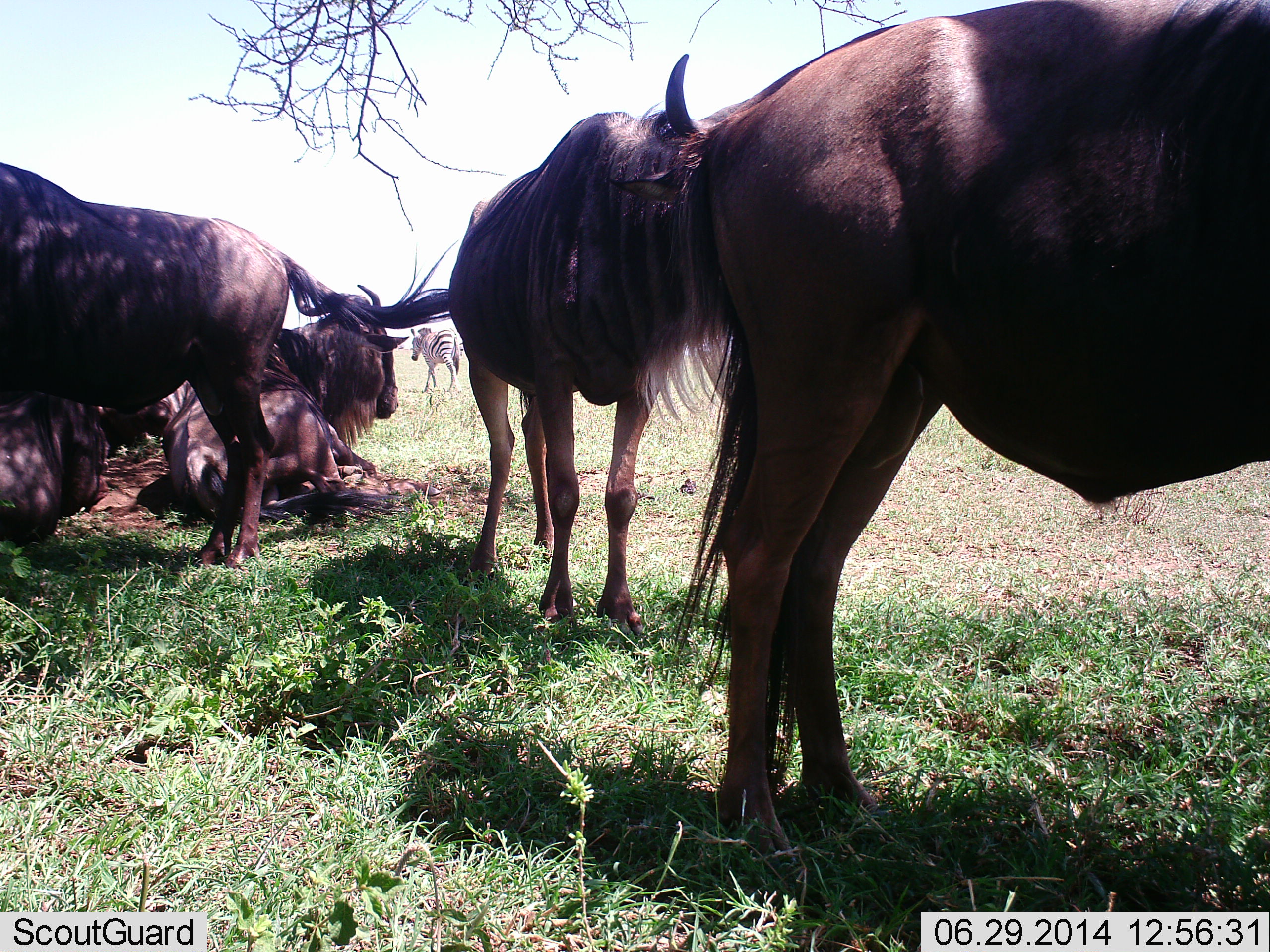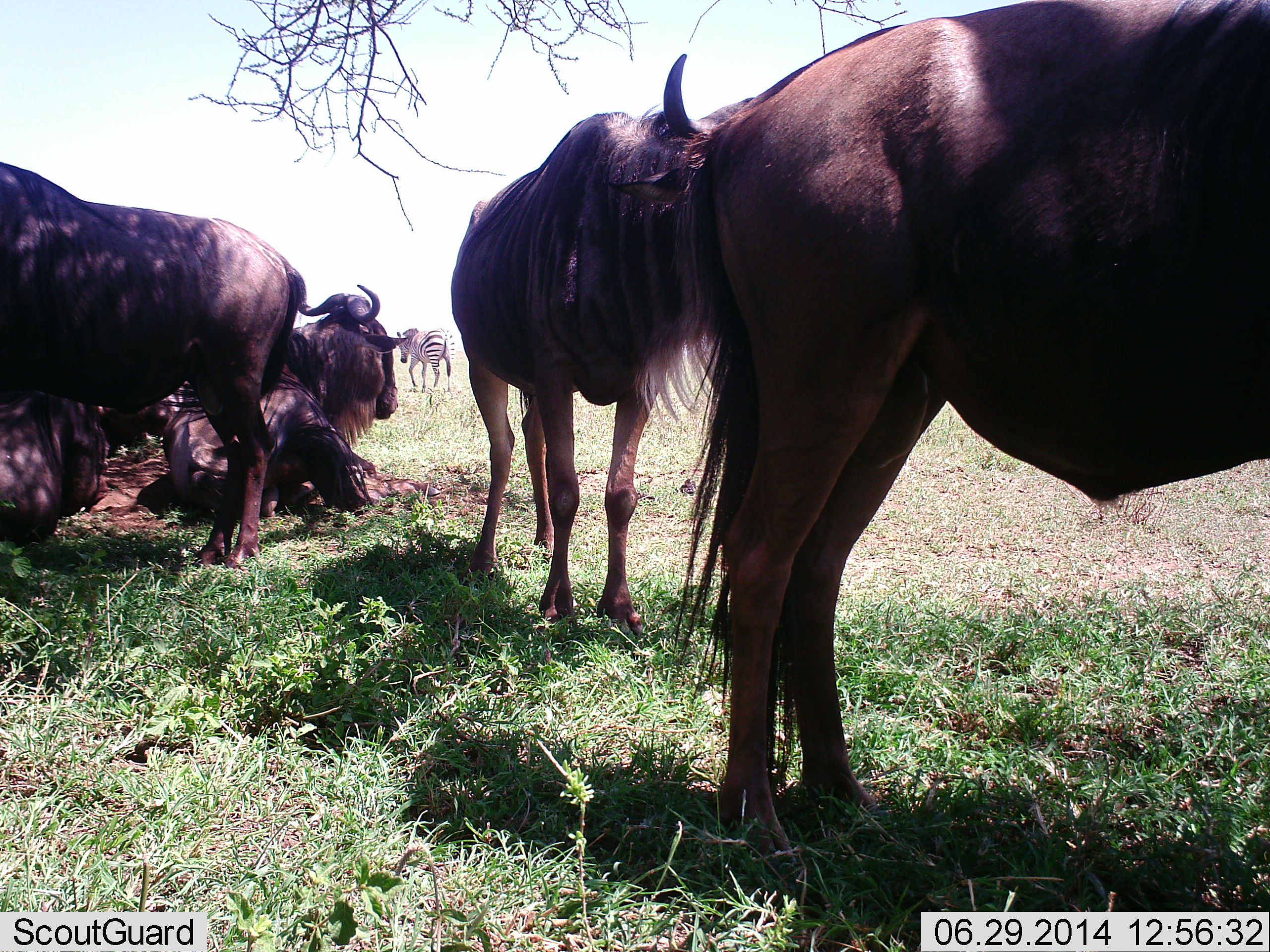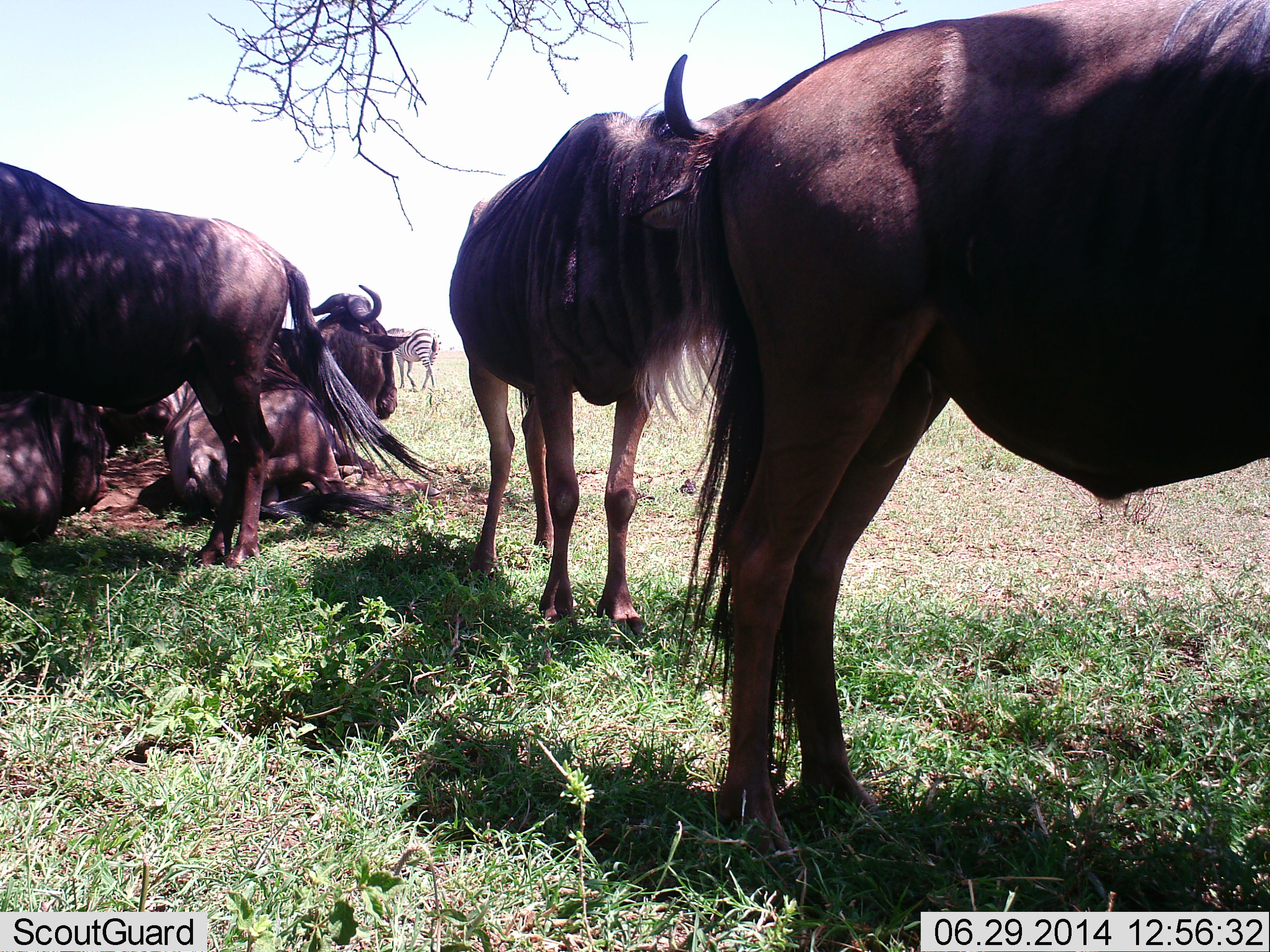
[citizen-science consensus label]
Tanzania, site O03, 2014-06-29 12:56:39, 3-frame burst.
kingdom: Animalia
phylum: Chordata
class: Mammalia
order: Artiodactyla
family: Bovidae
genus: Connochaetes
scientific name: Connochaetes taurinus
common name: blue wildebeest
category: wildebeest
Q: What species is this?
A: Wildebeest (blue wildebeest) (Connochaetes taurinus).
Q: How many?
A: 6.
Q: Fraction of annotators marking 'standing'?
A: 85%.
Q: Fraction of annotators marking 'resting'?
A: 100%.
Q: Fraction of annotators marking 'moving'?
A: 0%.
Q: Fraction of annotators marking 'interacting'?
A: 0%.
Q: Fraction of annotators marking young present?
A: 0%.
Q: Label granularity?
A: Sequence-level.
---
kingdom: Animalia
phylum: Chordata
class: Mammalia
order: Perissodactyla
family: Equidae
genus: Equus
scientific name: Equus quagga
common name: plains zebra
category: zebra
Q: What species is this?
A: Zebra (plains zebra) (Equus quagga).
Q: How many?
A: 1.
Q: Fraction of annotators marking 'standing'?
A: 10%.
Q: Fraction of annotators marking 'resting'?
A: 0%.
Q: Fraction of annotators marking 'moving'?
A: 90%.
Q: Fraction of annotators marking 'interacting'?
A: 0%.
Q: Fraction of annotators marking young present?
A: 0%.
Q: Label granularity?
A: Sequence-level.